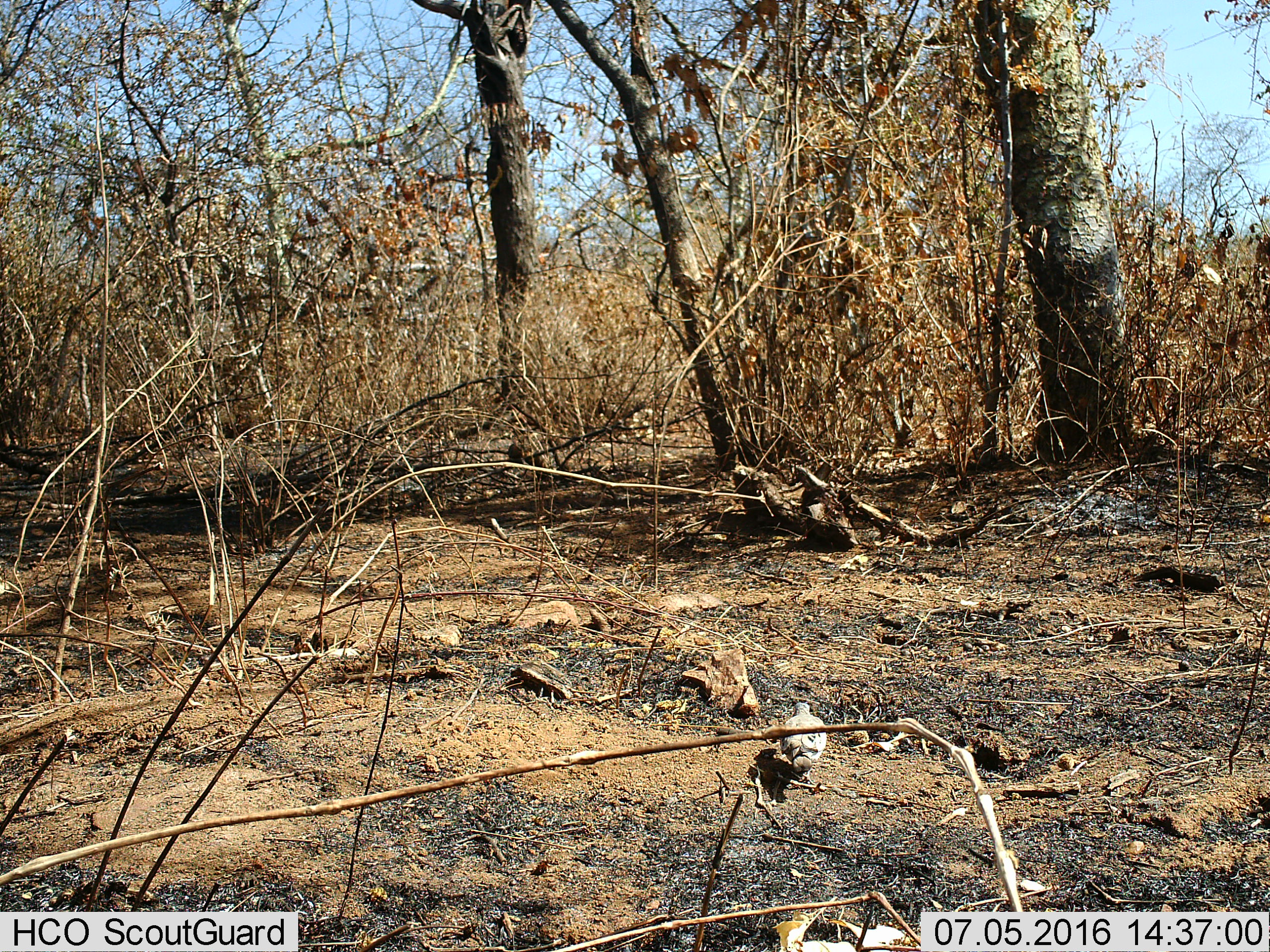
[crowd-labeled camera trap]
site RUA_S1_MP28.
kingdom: Animalia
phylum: Chordata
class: Aves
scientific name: Aves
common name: bird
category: birdother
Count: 1.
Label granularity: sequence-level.